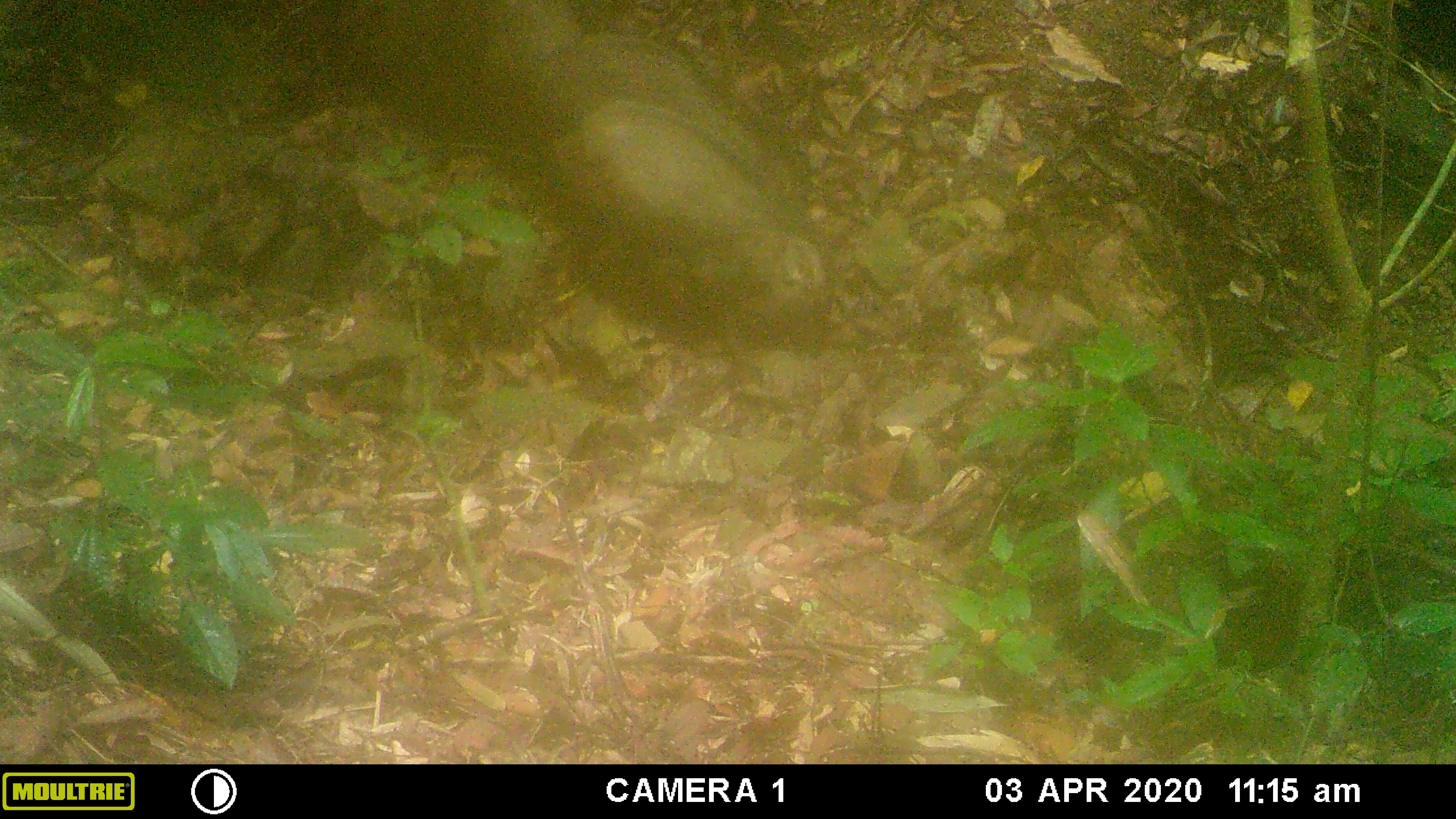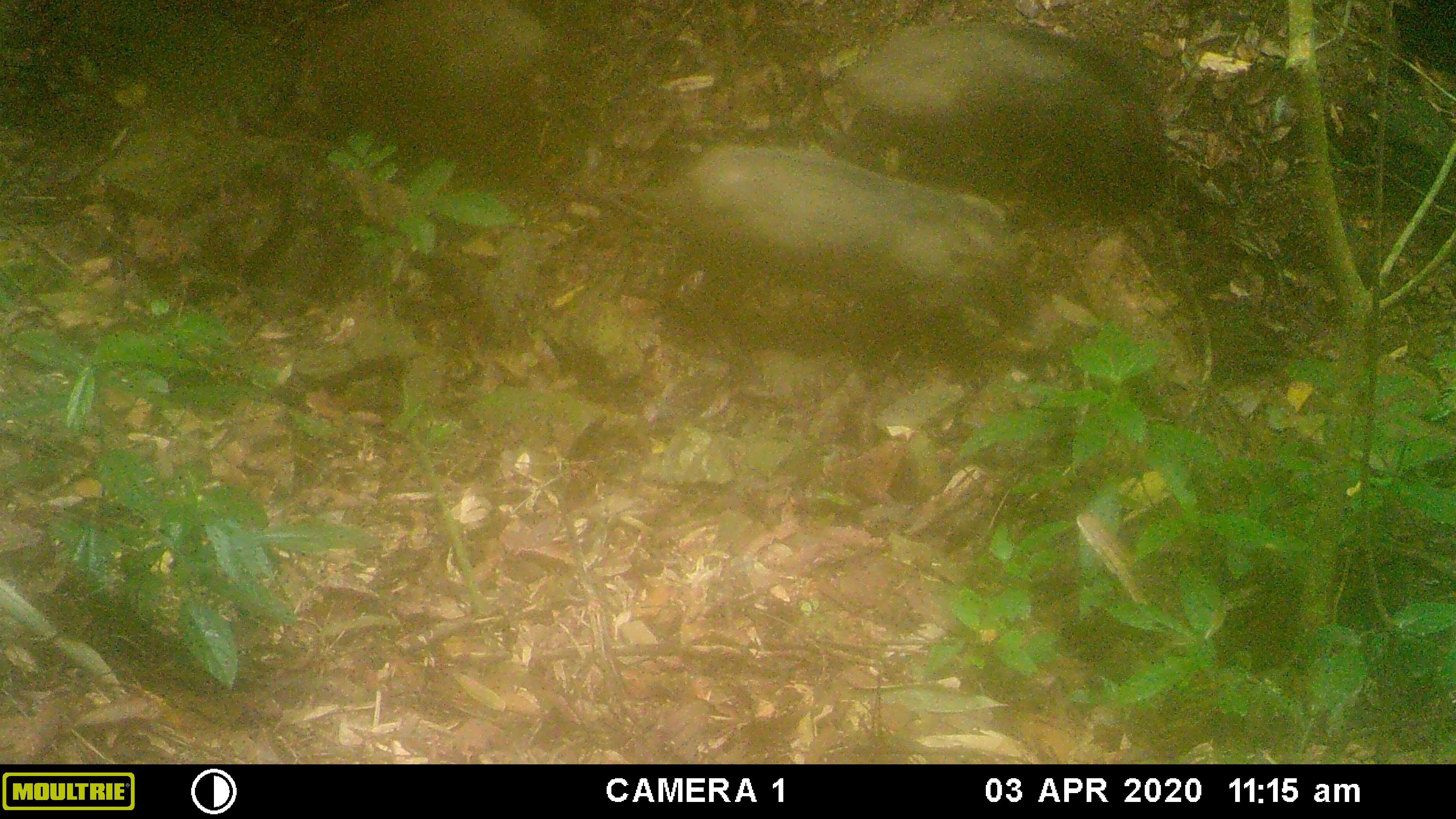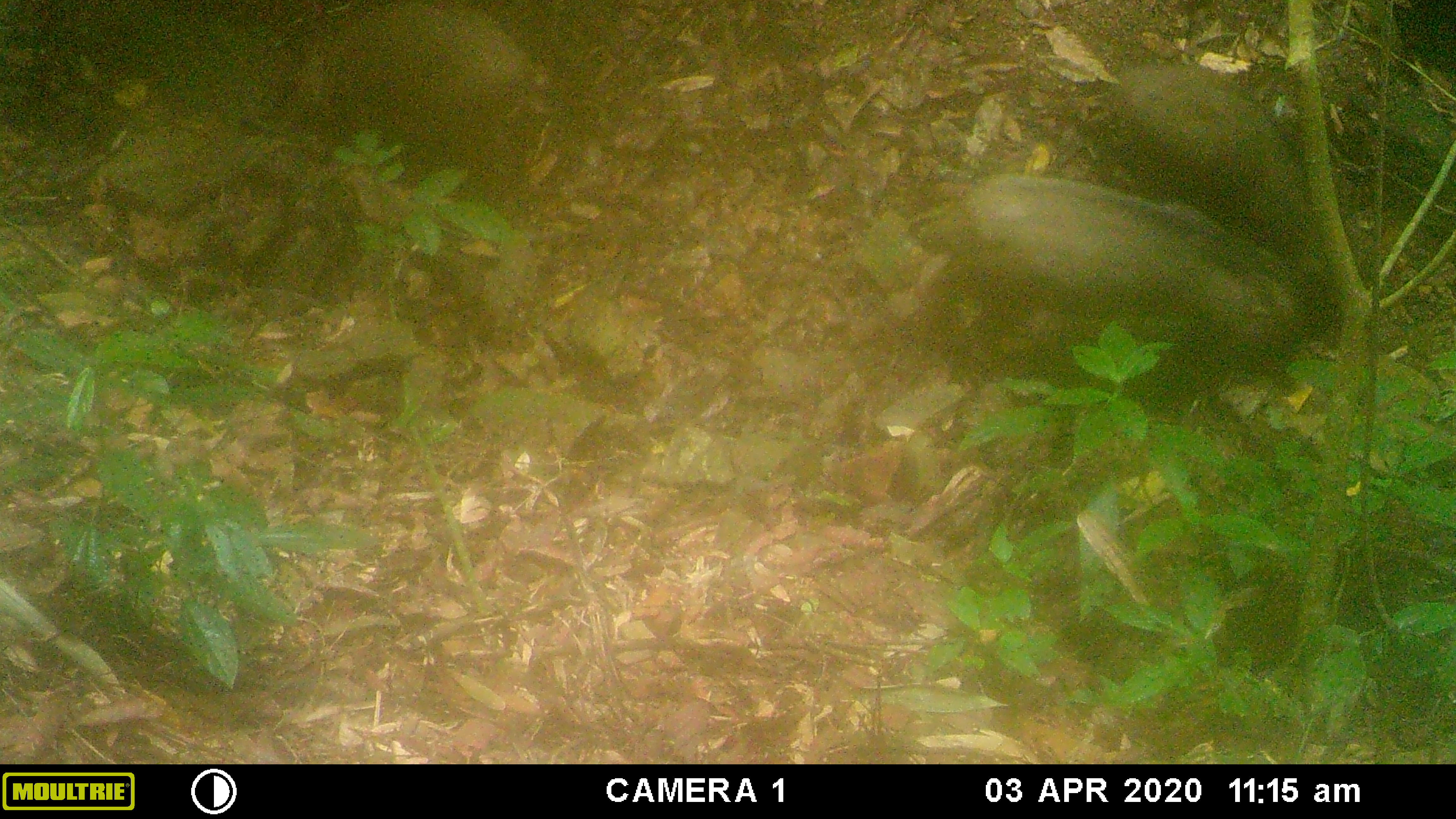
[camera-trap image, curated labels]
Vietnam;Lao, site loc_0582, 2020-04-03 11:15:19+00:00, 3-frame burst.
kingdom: Animalia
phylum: Chordata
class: Mammalia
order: Artiodactyla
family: Suidae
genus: Sus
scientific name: Sus scrofa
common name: eurasian wild pig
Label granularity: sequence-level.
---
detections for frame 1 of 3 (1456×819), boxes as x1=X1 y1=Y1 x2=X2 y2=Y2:
eurasian wild pig: x1=323 y1=0 x2=837 y2=348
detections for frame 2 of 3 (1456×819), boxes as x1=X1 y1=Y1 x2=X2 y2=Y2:
eurasian wild pig: x1=621 y1=138 x2=1039 y2=337; x1=837 y1=16 x2=1168 y2=206; x1=287 y1=0 x2=549 y2=144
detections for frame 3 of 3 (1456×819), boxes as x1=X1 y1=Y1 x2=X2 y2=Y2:
eurasian wild pig: x1=906 y1=168 x2=1305 y2=370; x1=1083 y1=62 x2=1316 y2=261; x1=287 y1=2 x2=527 y2=150